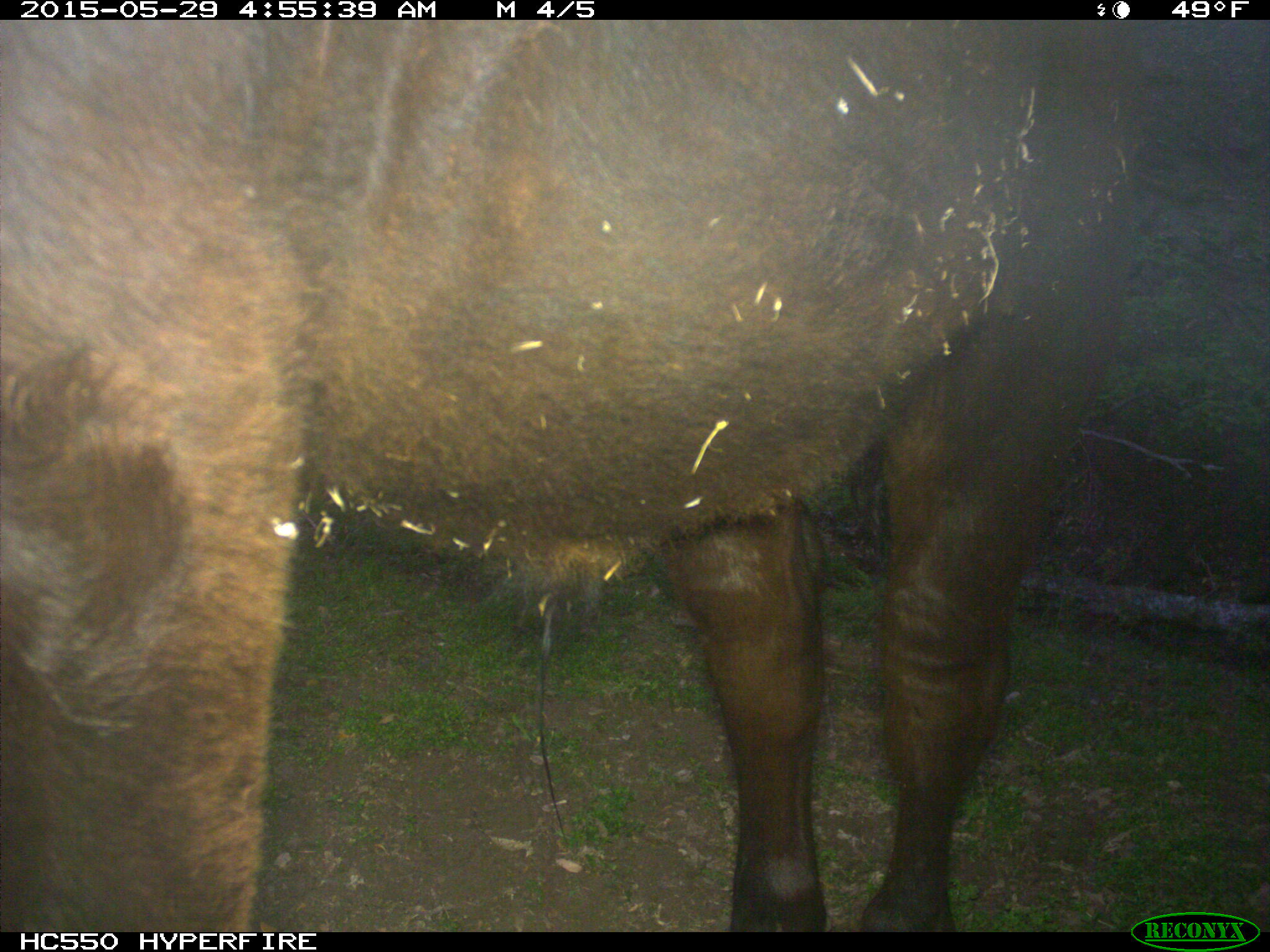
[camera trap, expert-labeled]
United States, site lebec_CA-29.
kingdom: Animalia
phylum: Chordata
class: Mammalia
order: Artiodactyla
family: Bovidae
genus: Bos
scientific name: Bos taurus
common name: domestic cow